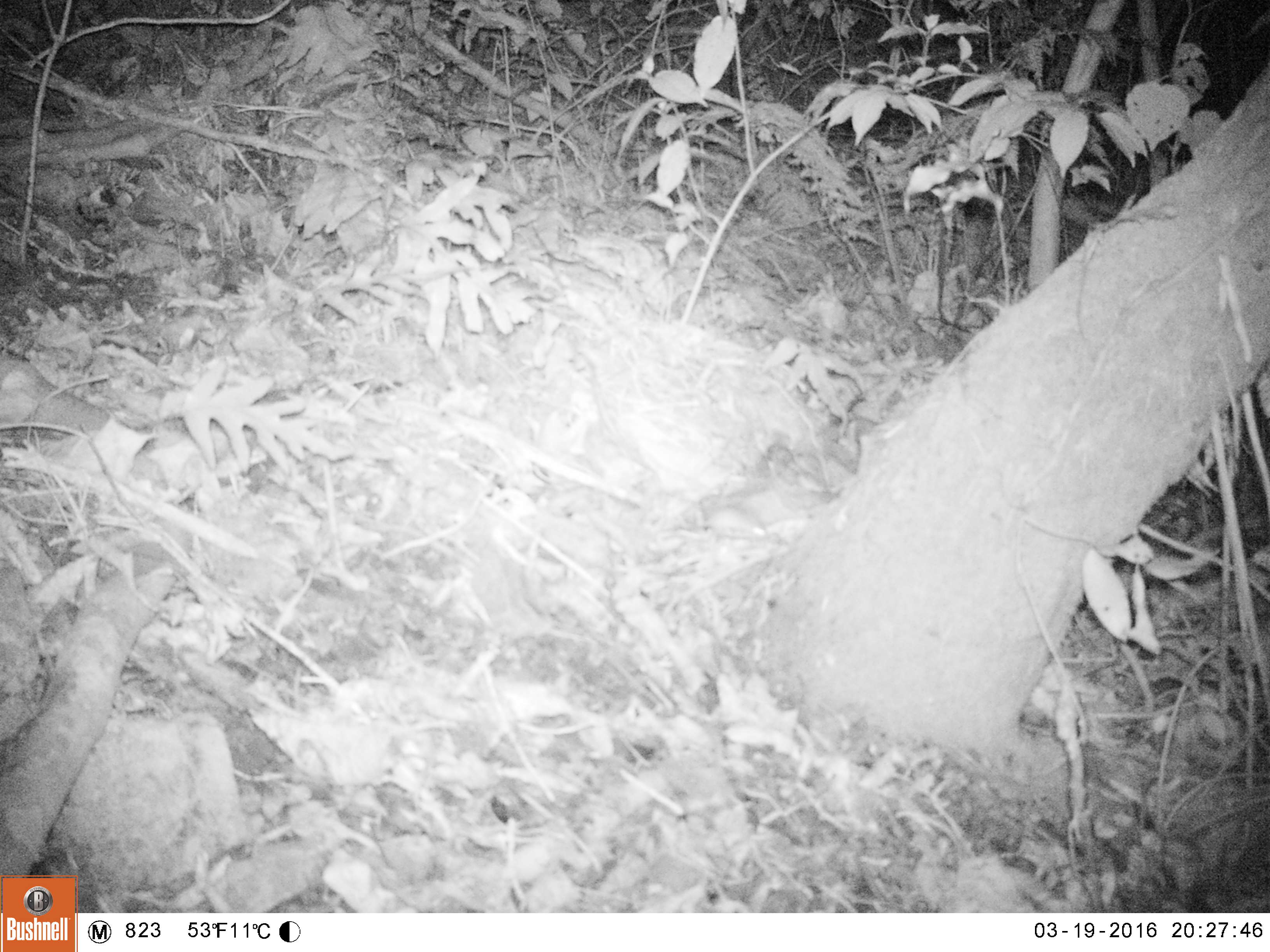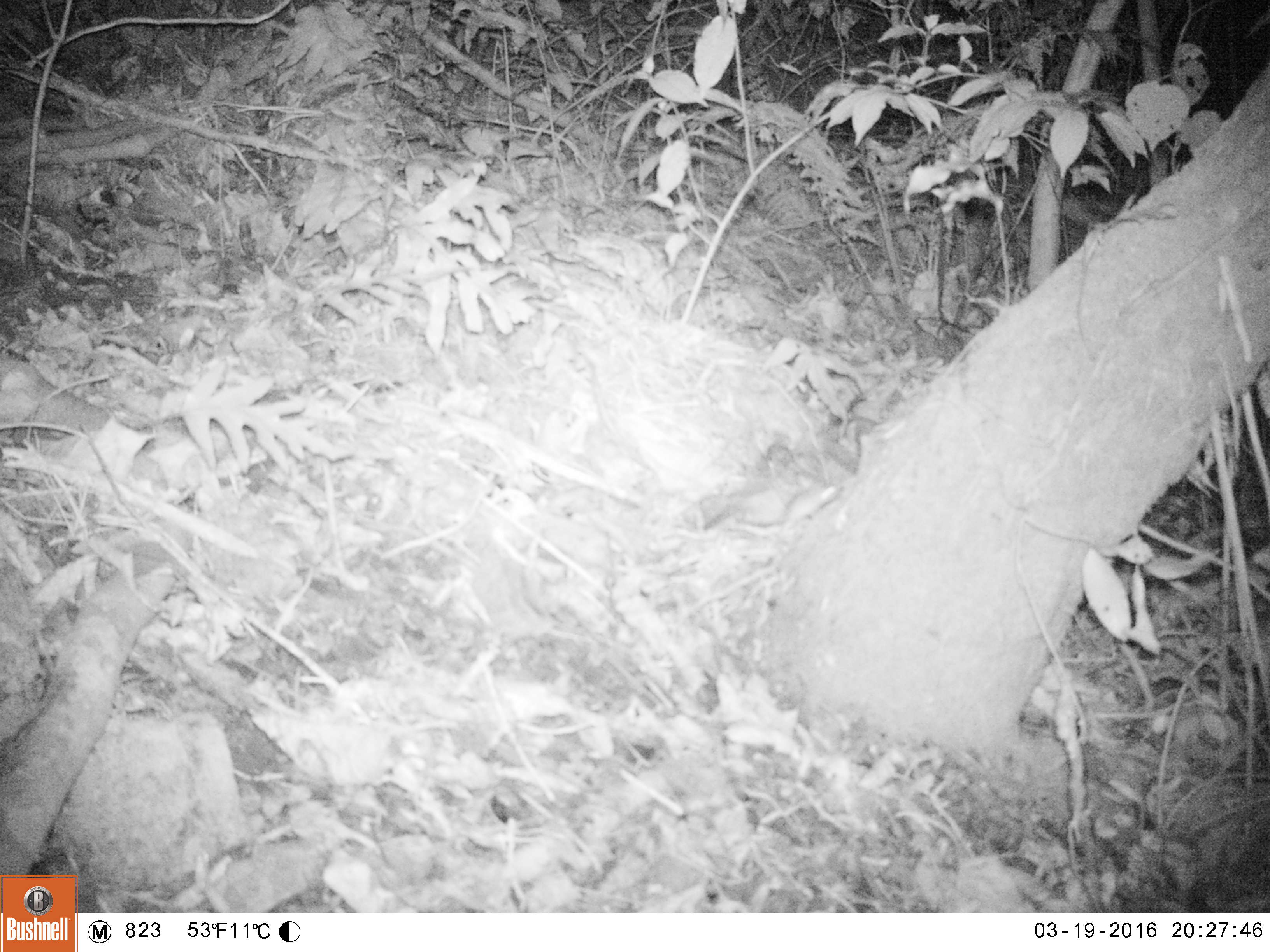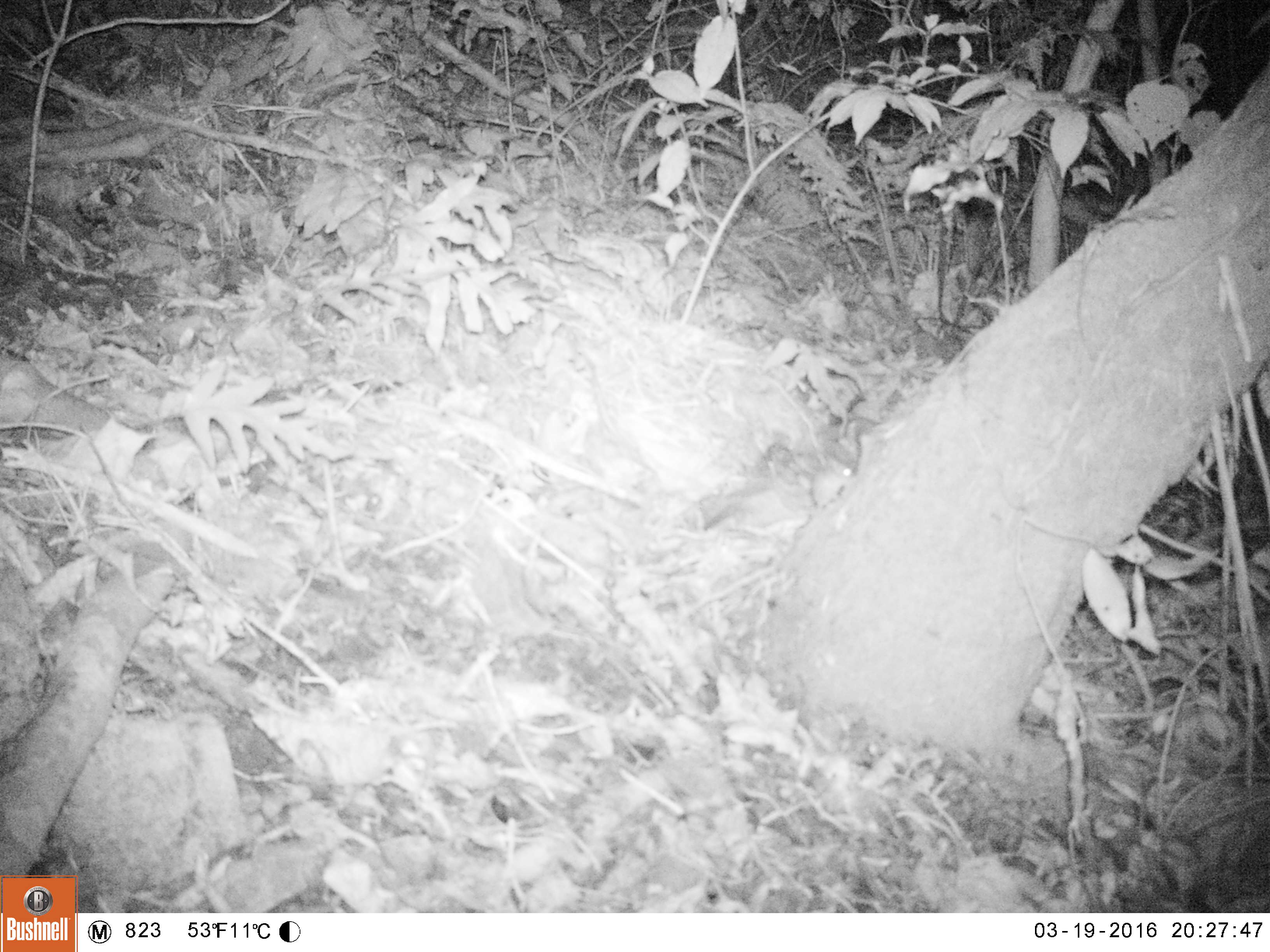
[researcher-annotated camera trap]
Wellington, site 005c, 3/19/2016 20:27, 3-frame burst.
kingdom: Animalia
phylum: Chordata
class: Mammalia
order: Rodentia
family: Muridae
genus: Mus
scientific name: Mus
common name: mouse